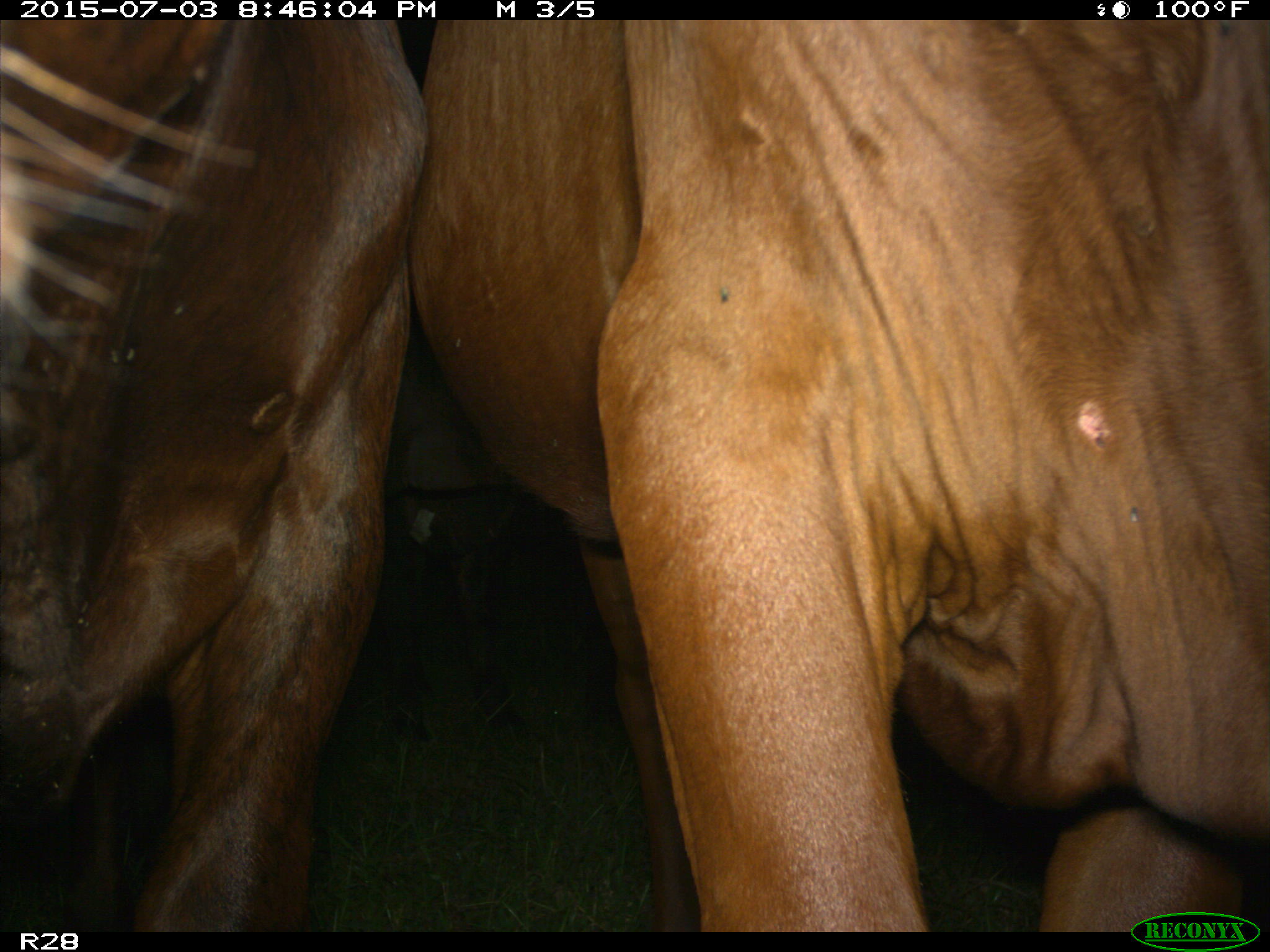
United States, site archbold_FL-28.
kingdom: Animalia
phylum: Chordata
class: Mammalia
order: Artiodactyla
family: Bovidae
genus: Bos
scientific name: Bos taurus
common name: domestic cow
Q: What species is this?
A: Bos taurus (domestic cow).